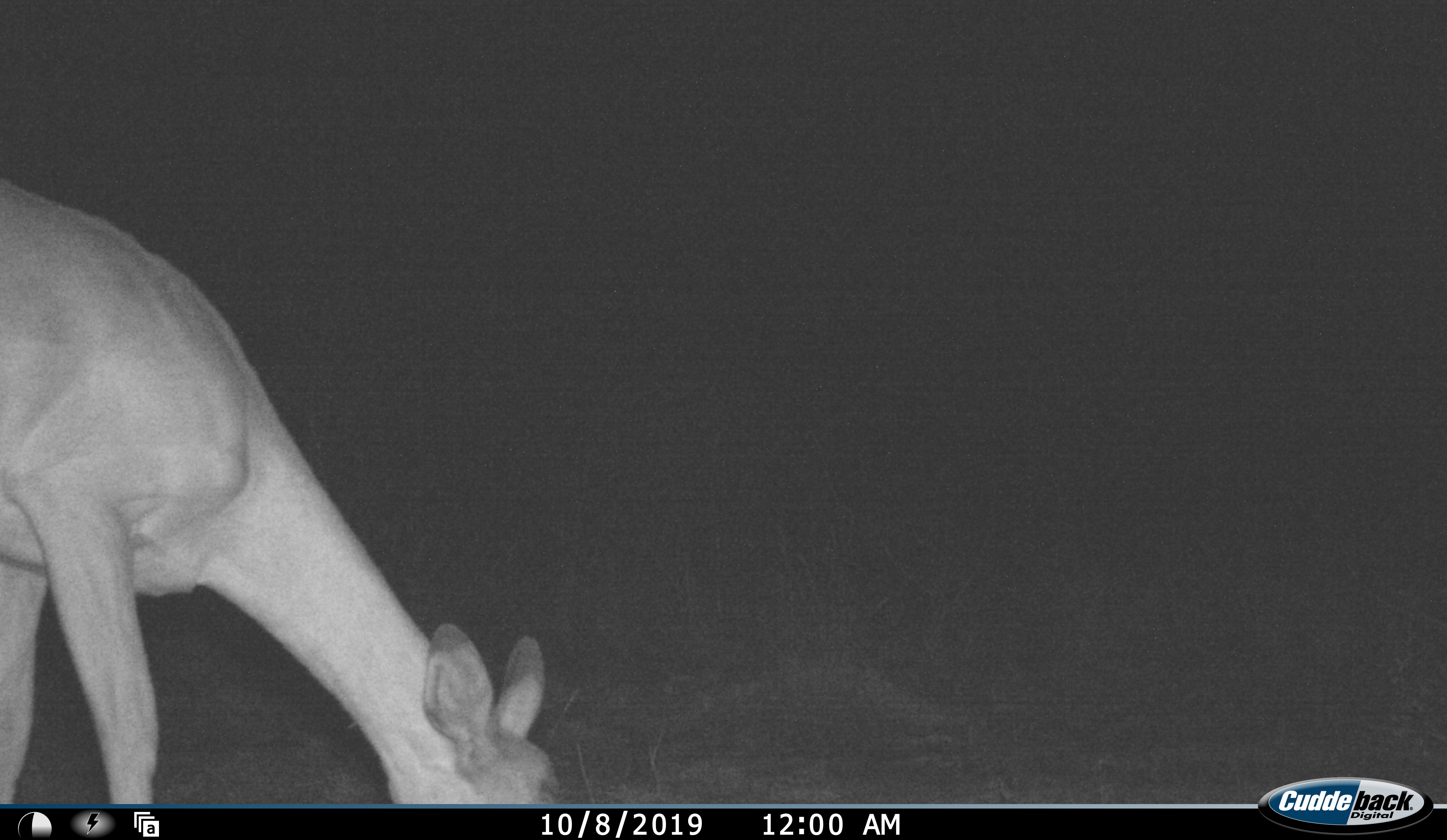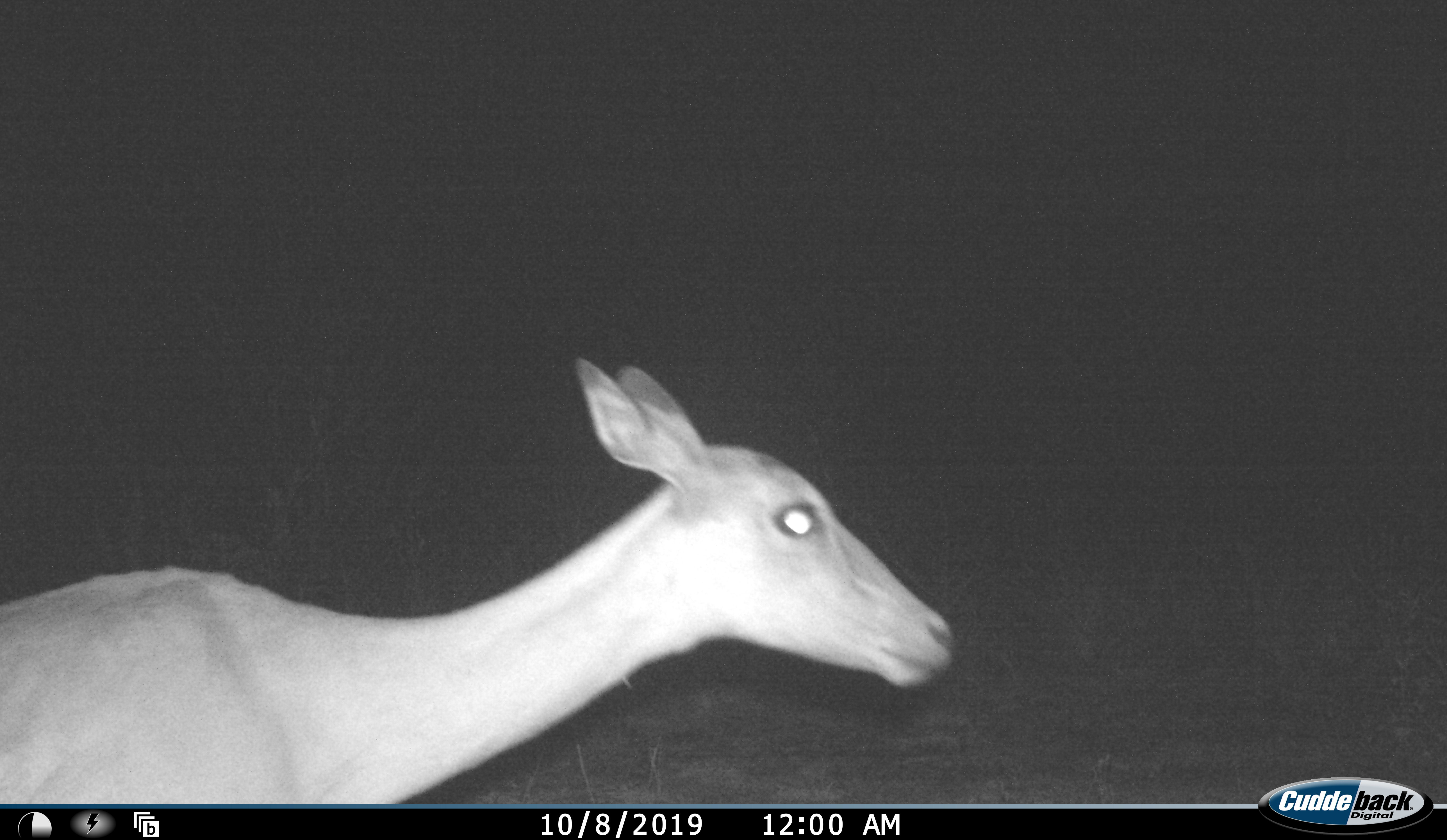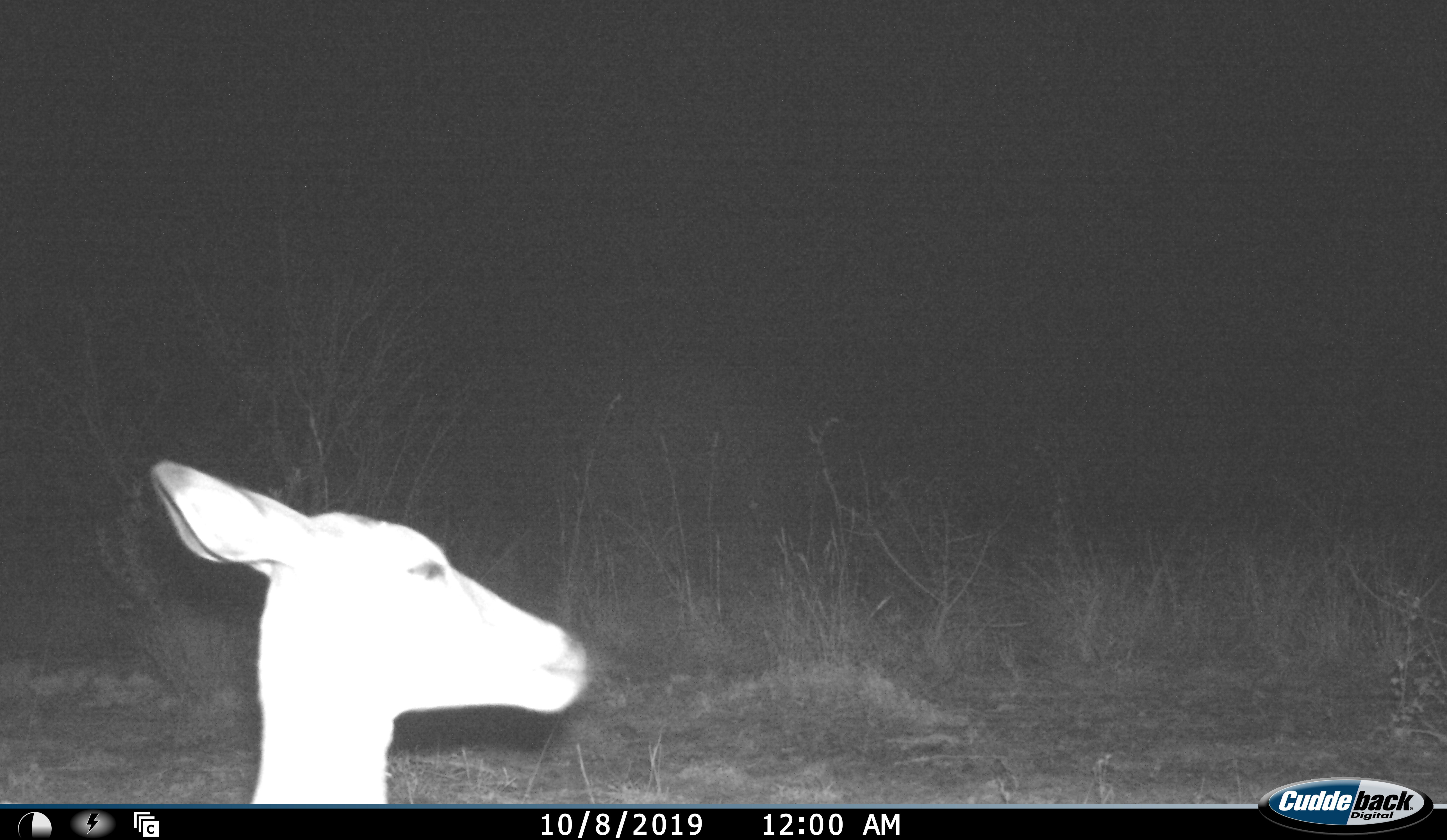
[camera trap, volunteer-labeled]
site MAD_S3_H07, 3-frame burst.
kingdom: Animalia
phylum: Chordata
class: Mammalia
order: Artiodactyla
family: Bovidae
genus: Aepyceros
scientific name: Aepyceros melampus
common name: impala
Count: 1.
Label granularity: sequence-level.